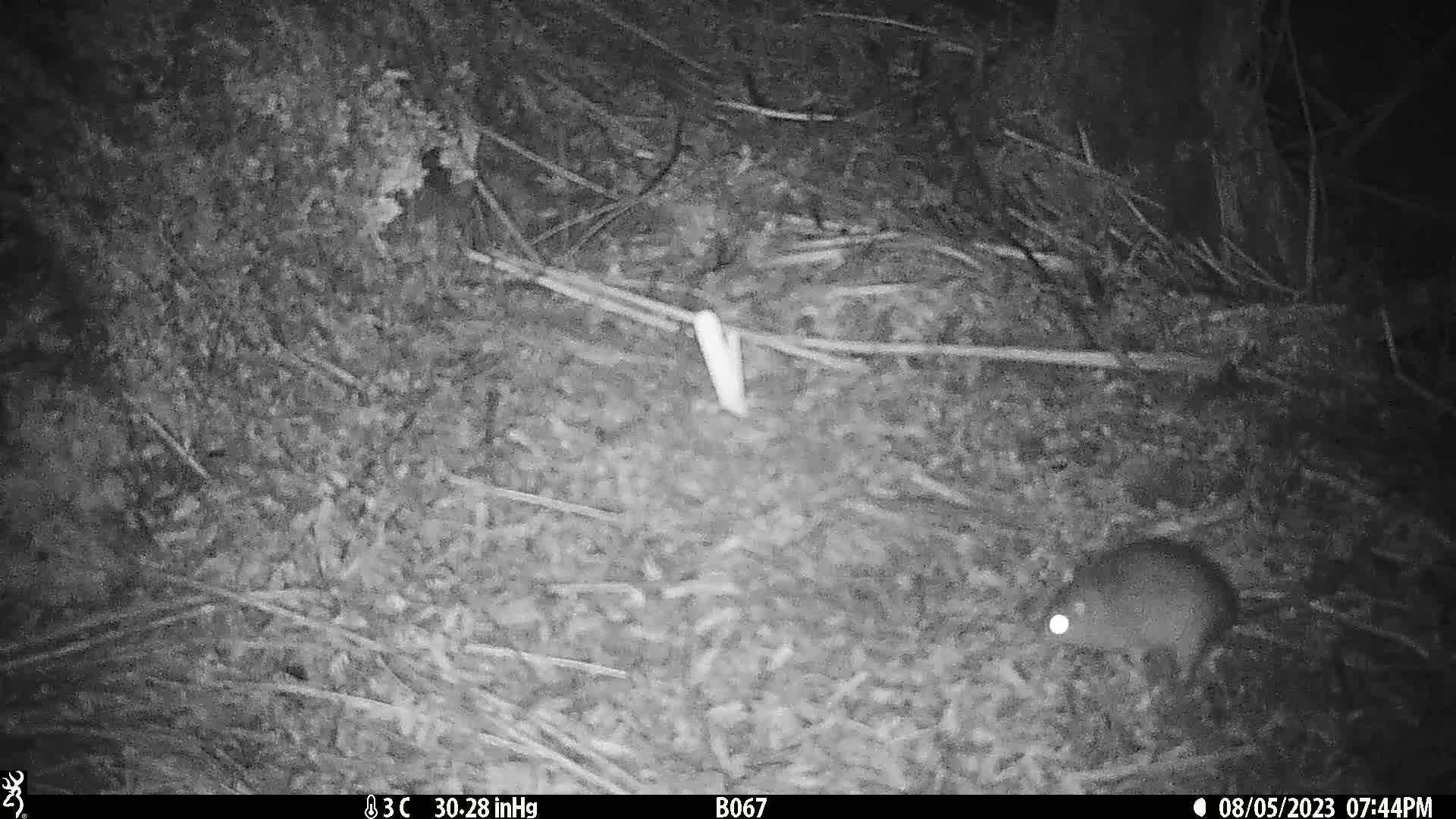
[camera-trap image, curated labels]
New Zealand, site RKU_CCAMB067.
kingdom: Animalia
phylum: Chordata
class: Mammalia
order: Rodentia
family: Muridae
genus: Rattus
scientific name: Rattus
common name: rat